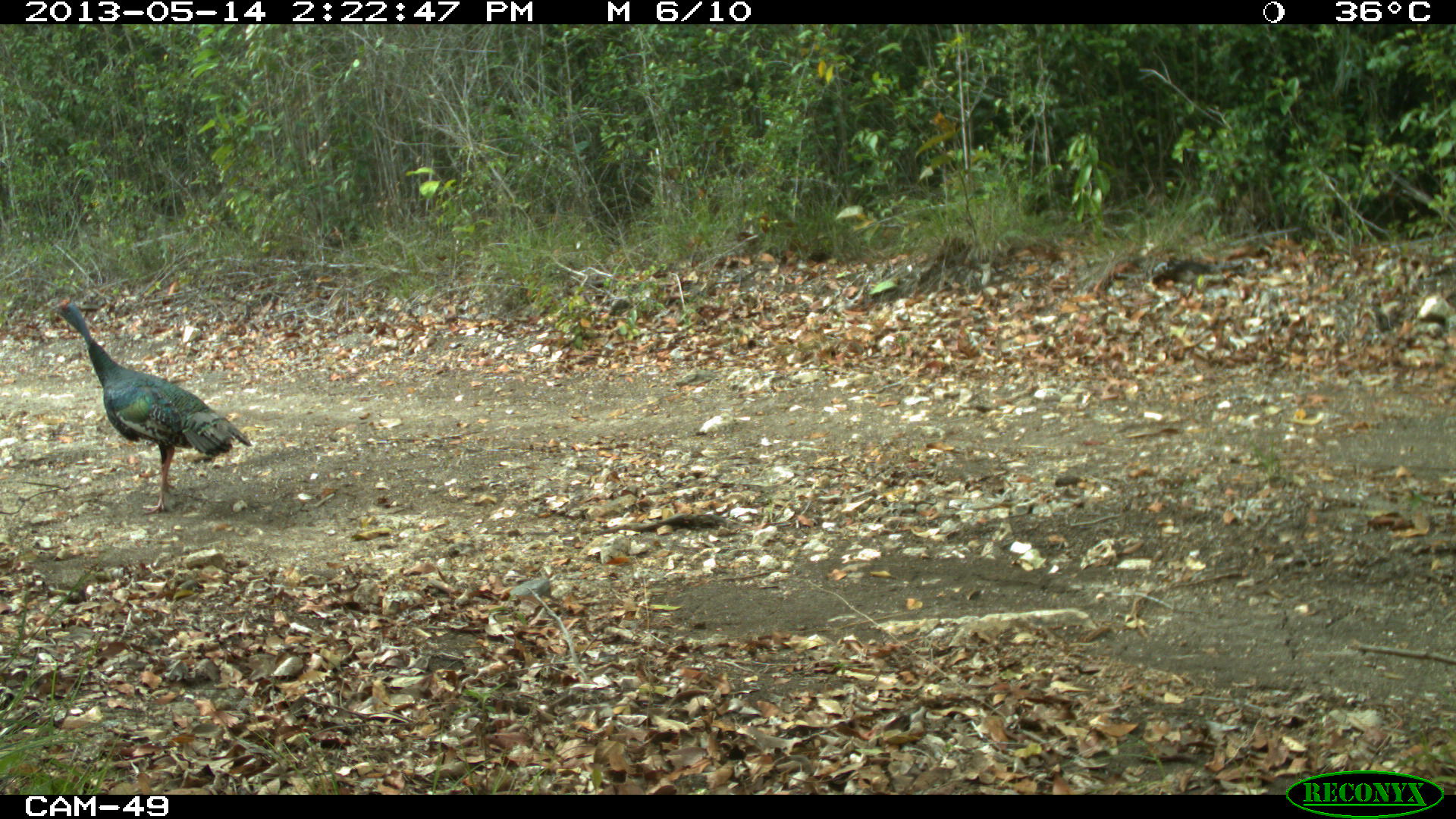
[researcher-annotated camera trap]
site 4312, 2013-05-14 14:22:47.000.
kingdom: Animalia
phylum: Chordata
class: Aves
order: Galliformes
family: Phasianidae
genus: Meleagris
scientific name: Meleagris ocellata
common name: ocellated turkey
Meleagris ocellata (ocellated turkey), count 4.